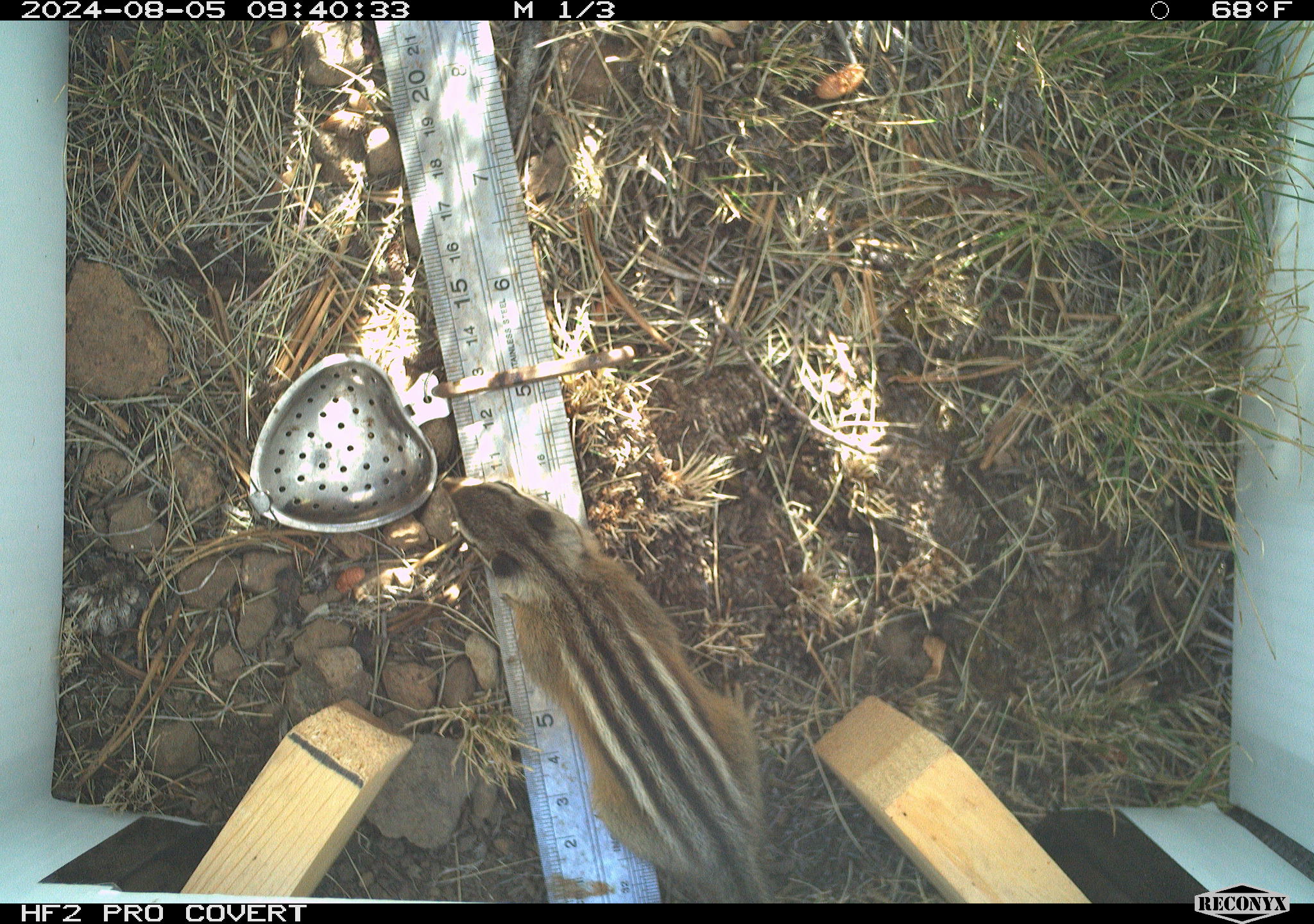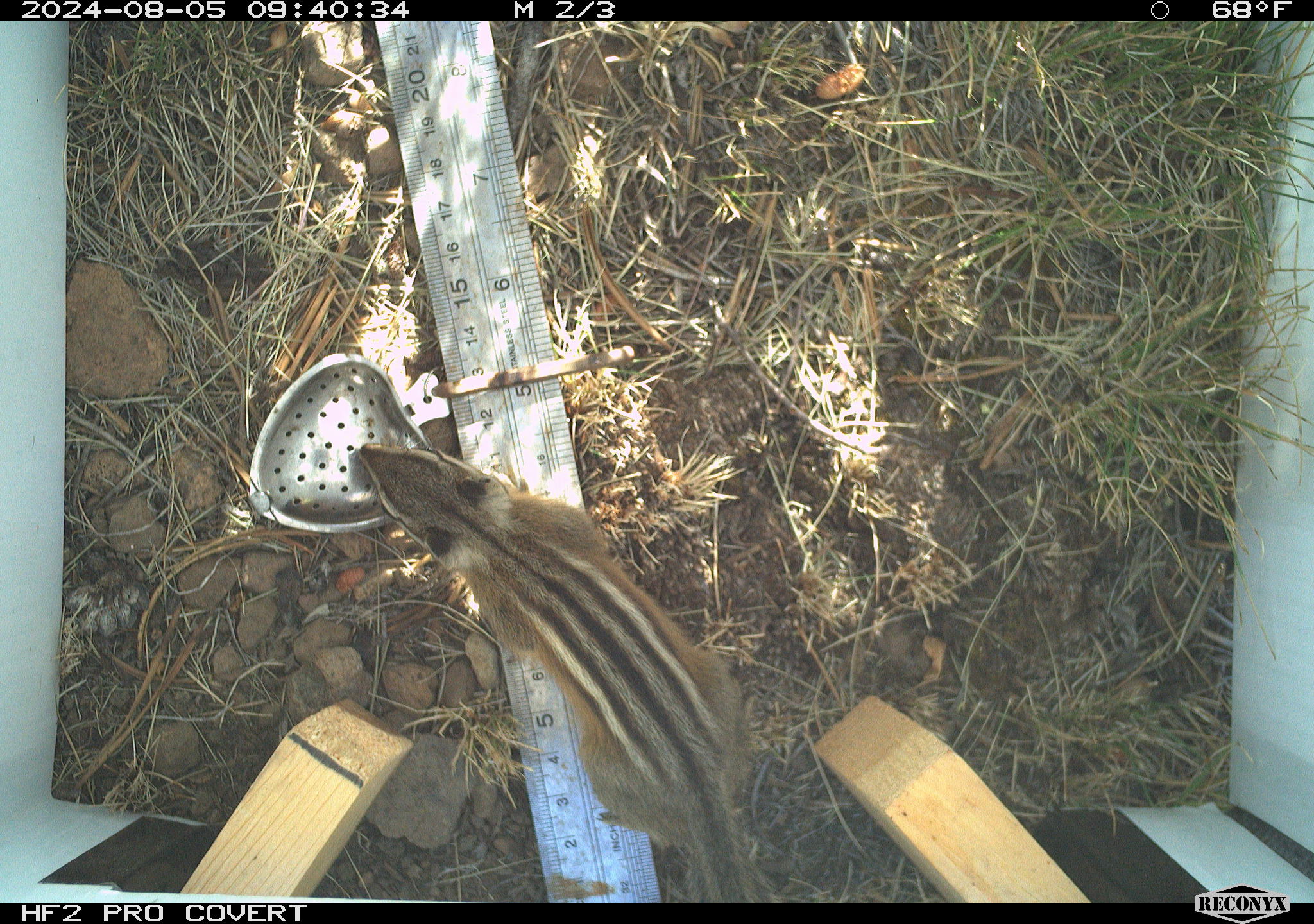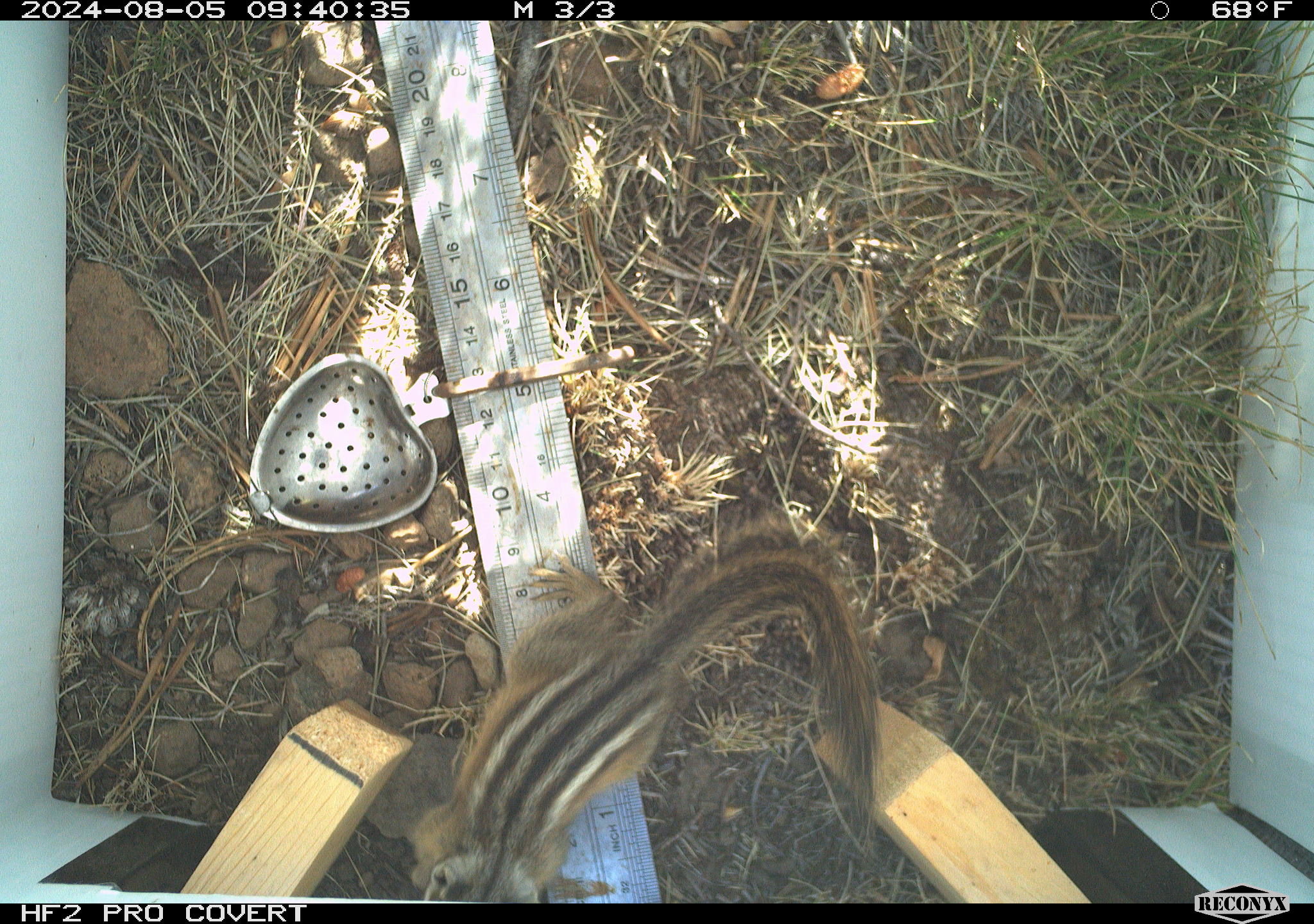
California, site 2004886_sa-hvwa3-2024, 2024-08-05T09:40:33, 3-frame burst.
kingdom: Animalia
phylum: Chordata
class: Mammalia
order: Rodentia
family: Sciuridae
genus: Neotamias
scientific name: Neotamias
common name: western chipmunks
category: neotamias species